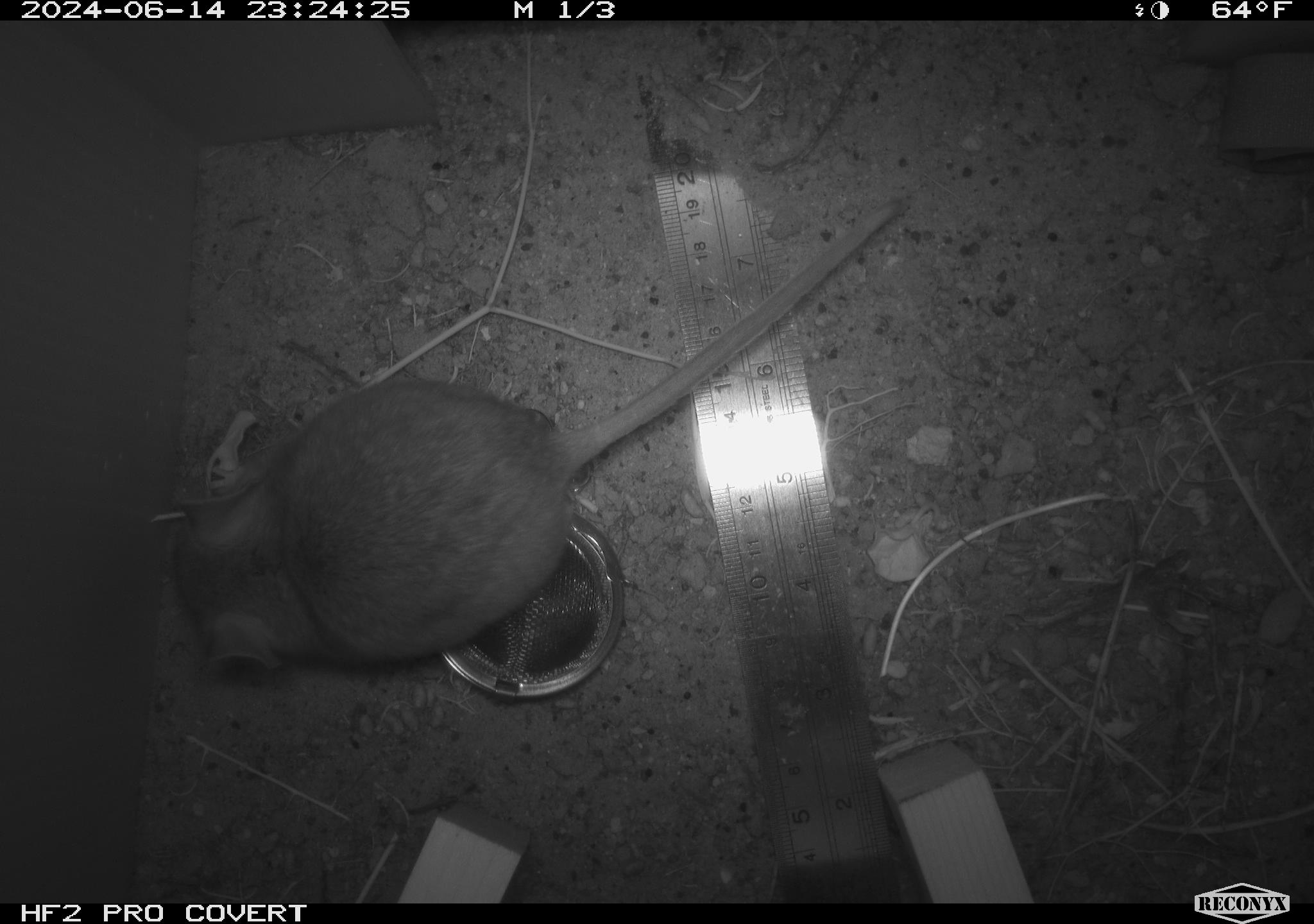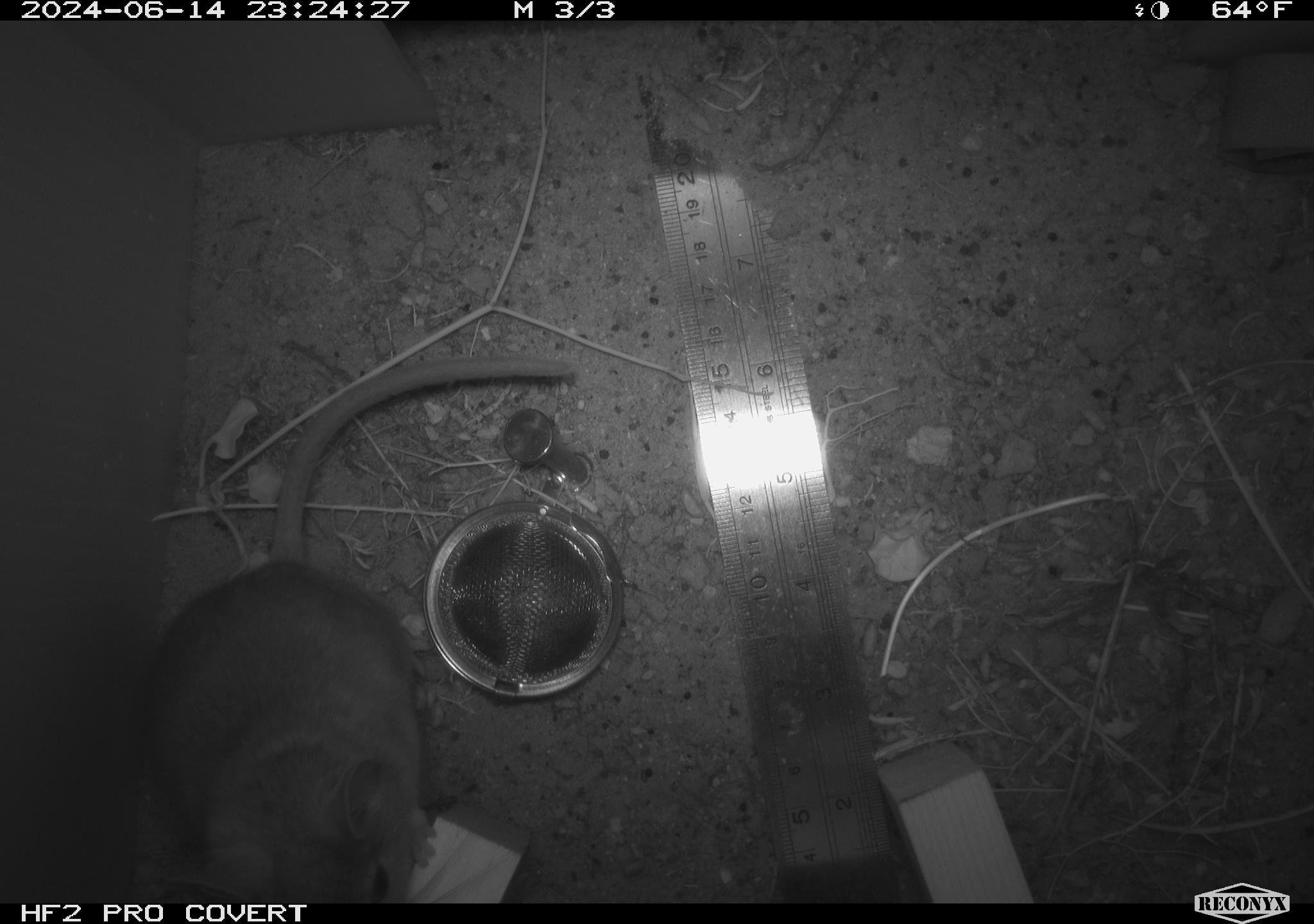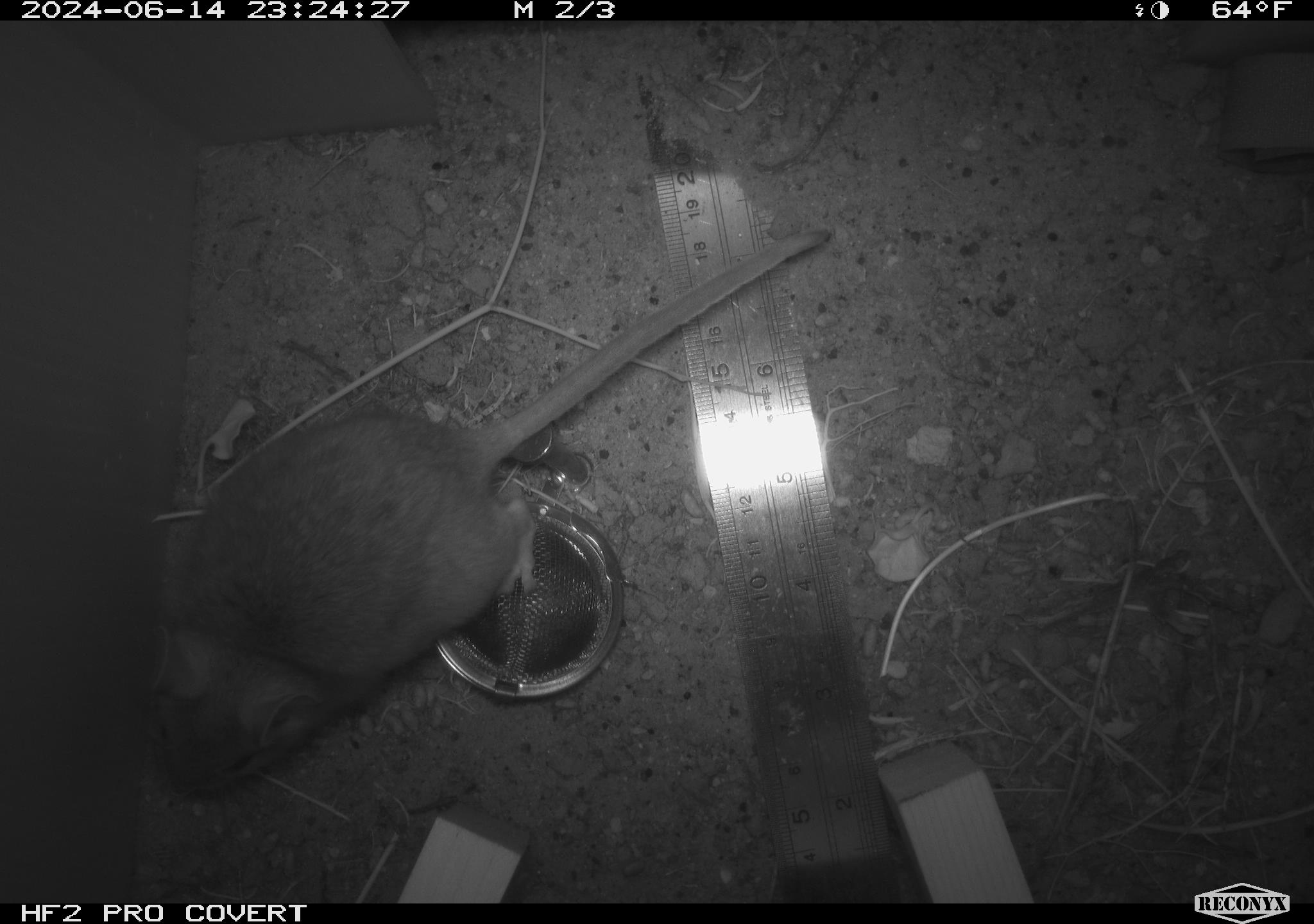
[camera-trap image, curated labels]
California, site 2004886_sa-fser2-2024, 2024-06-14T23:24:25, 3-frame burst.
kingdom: Animalia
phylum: Chordata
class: Mammalia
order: Rodentia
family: Cricetidae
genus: Neotoma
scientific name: Neotoma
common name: pack rat or woodrat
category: neotoma species